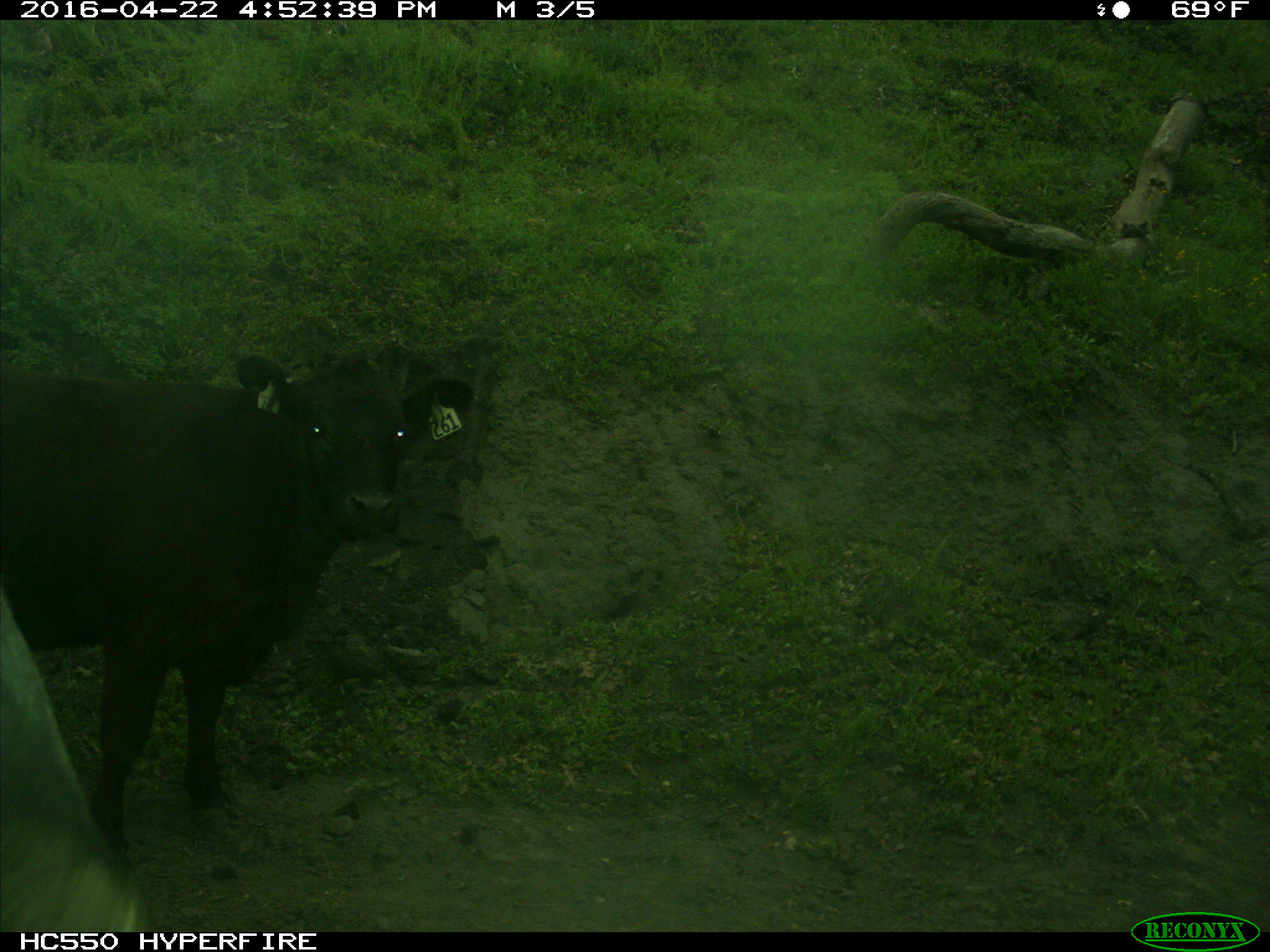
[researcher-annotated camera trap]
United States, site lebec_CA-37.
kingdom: Animalia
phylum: Chordata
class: Mammalia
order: Artiodactyla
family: Bovidae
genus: Bos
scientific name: Bos taurus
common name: domestic cow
Bos taurus (domestic cow).